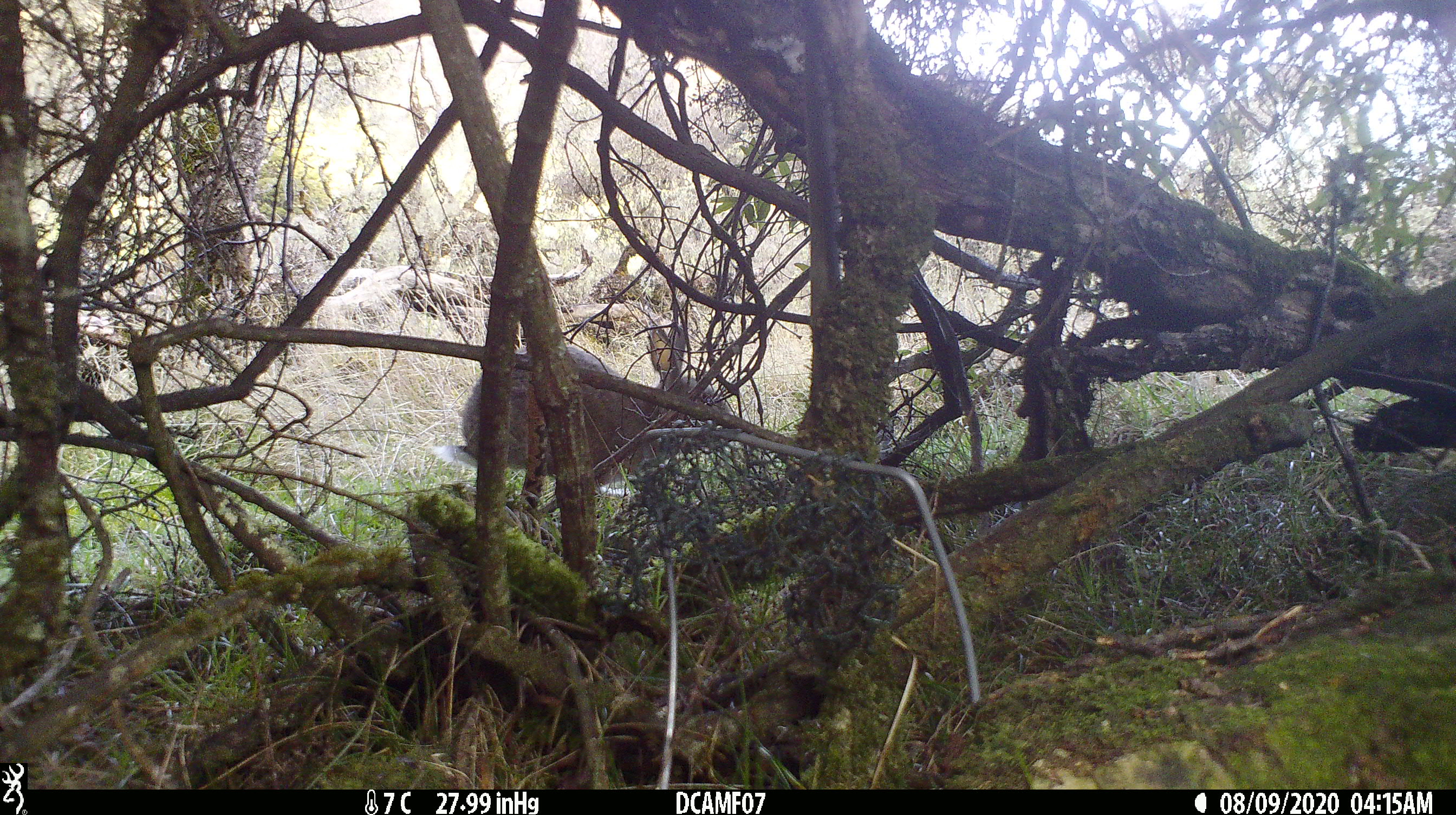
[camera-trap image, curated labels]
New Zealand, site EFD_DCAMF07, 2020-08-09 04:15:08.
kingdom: Animalia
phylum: Chordata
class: Mammalia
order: Lagomorpha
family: Leporidae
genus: Oryctolagus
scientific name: Oryctolagus cuniculus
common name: european rabbit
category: rabbit